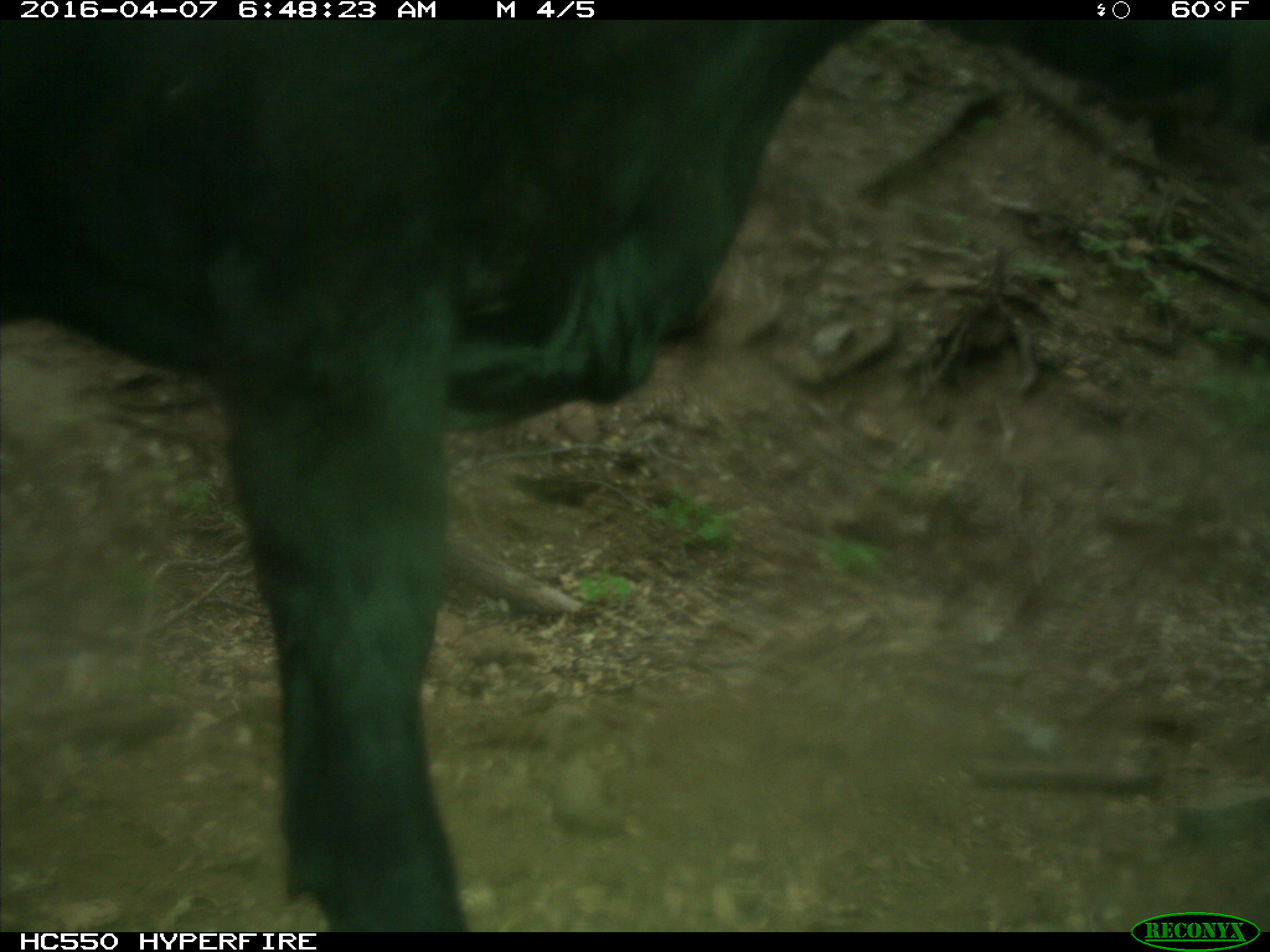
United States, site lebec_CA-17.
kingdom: Animalia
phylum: Chordata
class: Mammalia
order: Artiodactyla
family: Bovidae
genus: Bos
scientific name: Bos taurus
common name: domestic cow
Bos taurus (domestic cow).